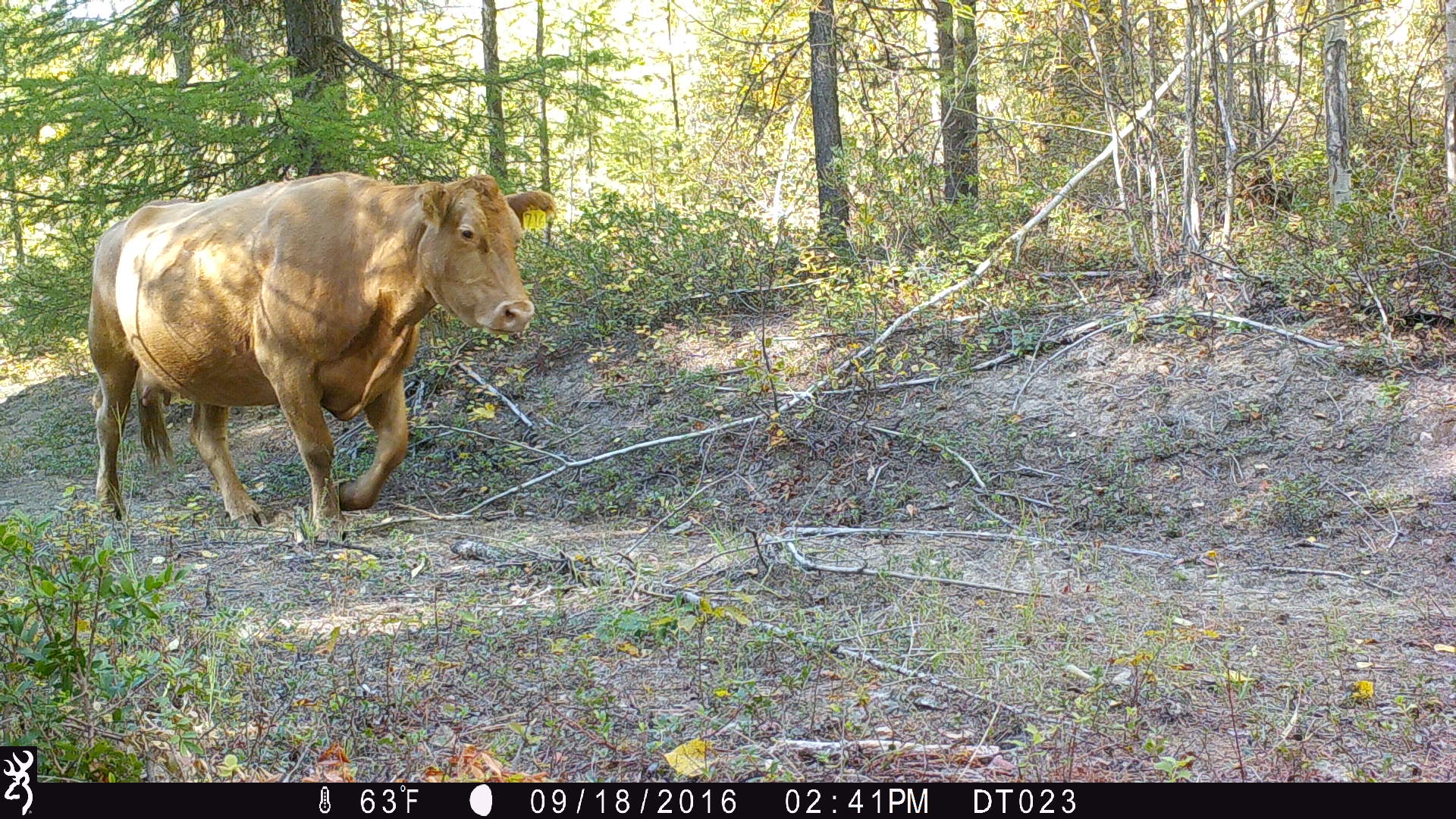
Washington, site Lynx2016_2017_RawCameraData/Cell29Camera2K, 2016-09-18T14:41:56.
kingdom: Animalia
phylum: Chordata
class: Mammalia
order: Artiodactyla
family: Bovidae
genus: Bos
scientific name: Bos taurus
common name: domestic cattle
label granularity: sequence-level